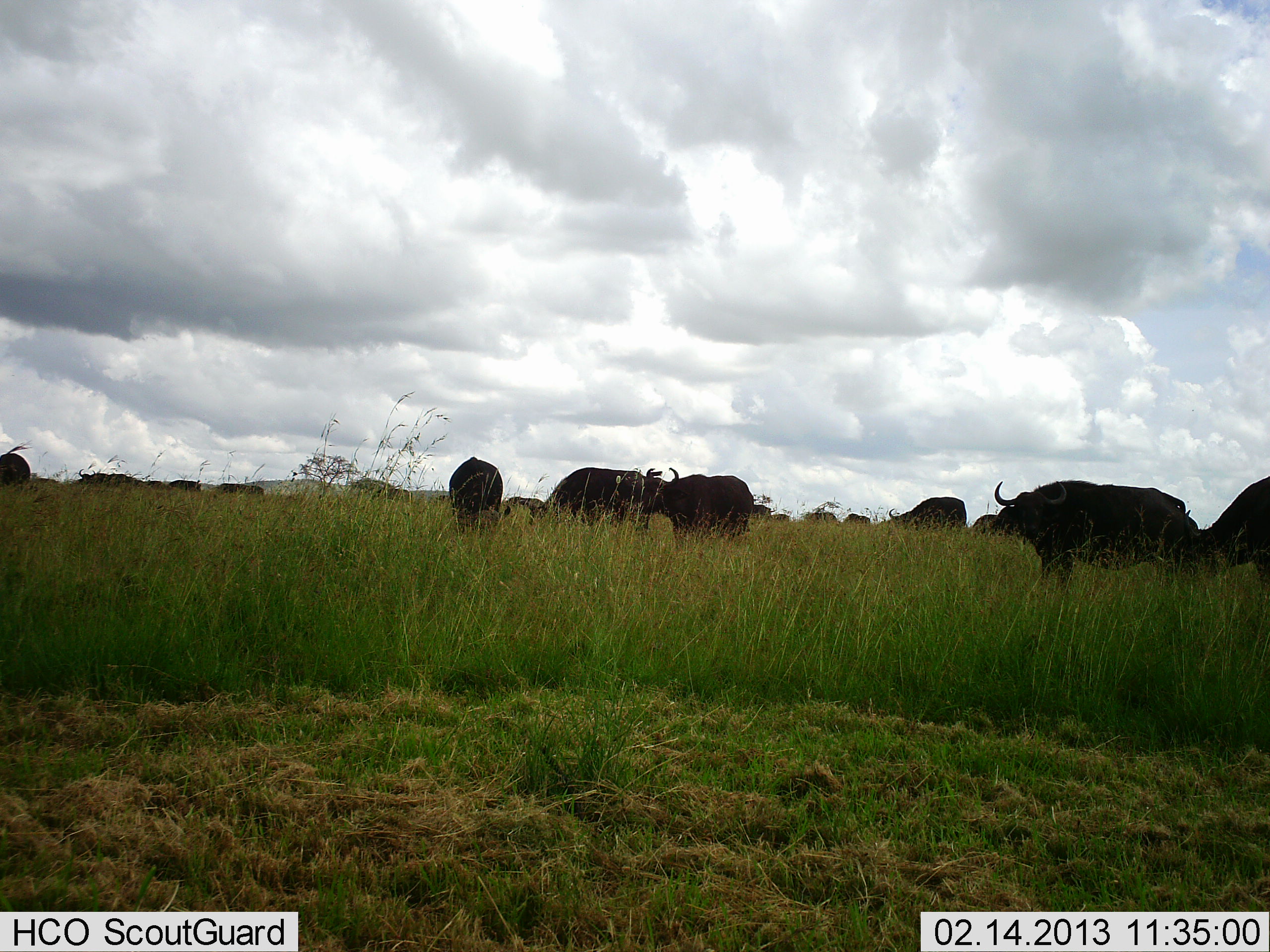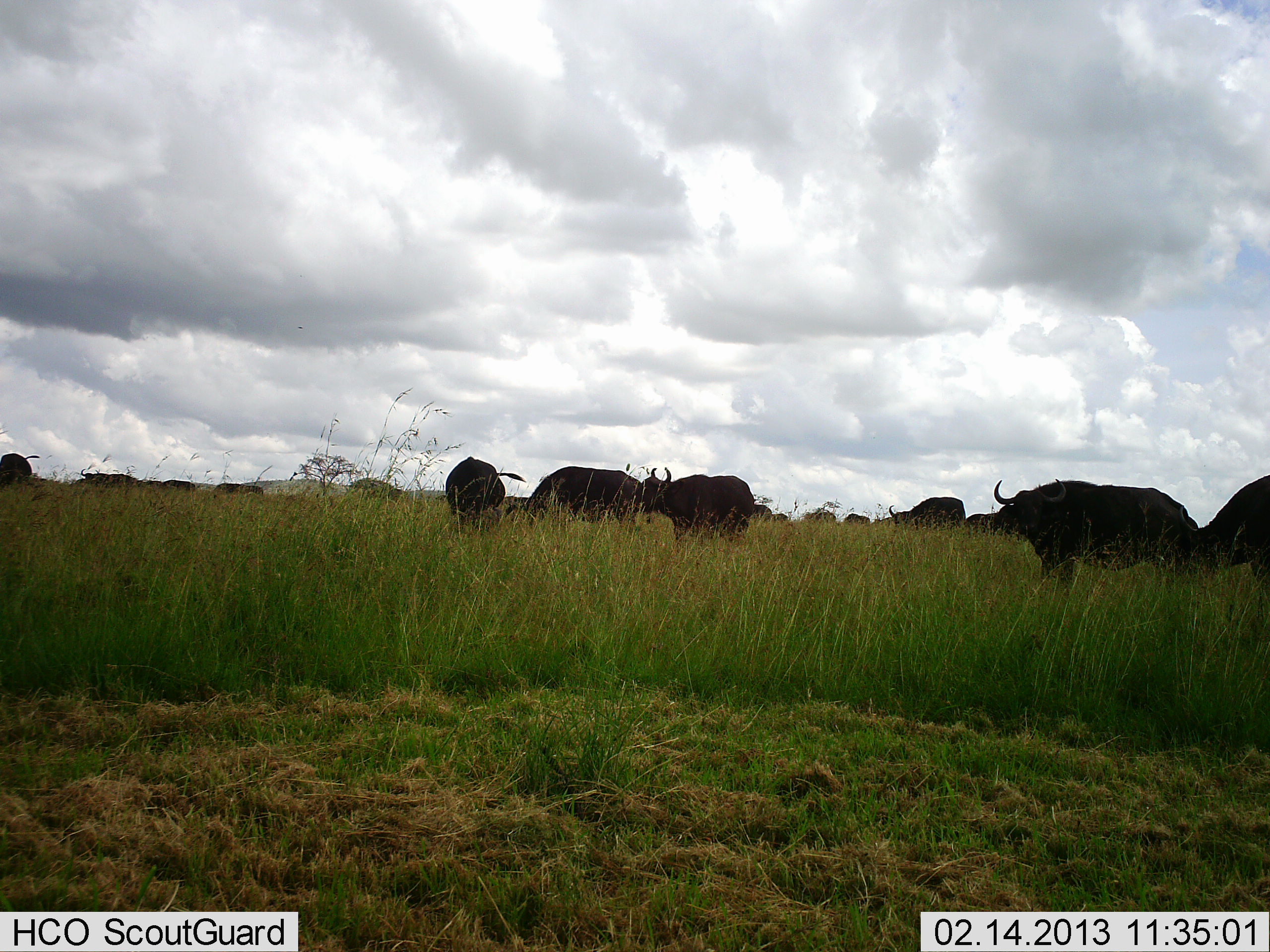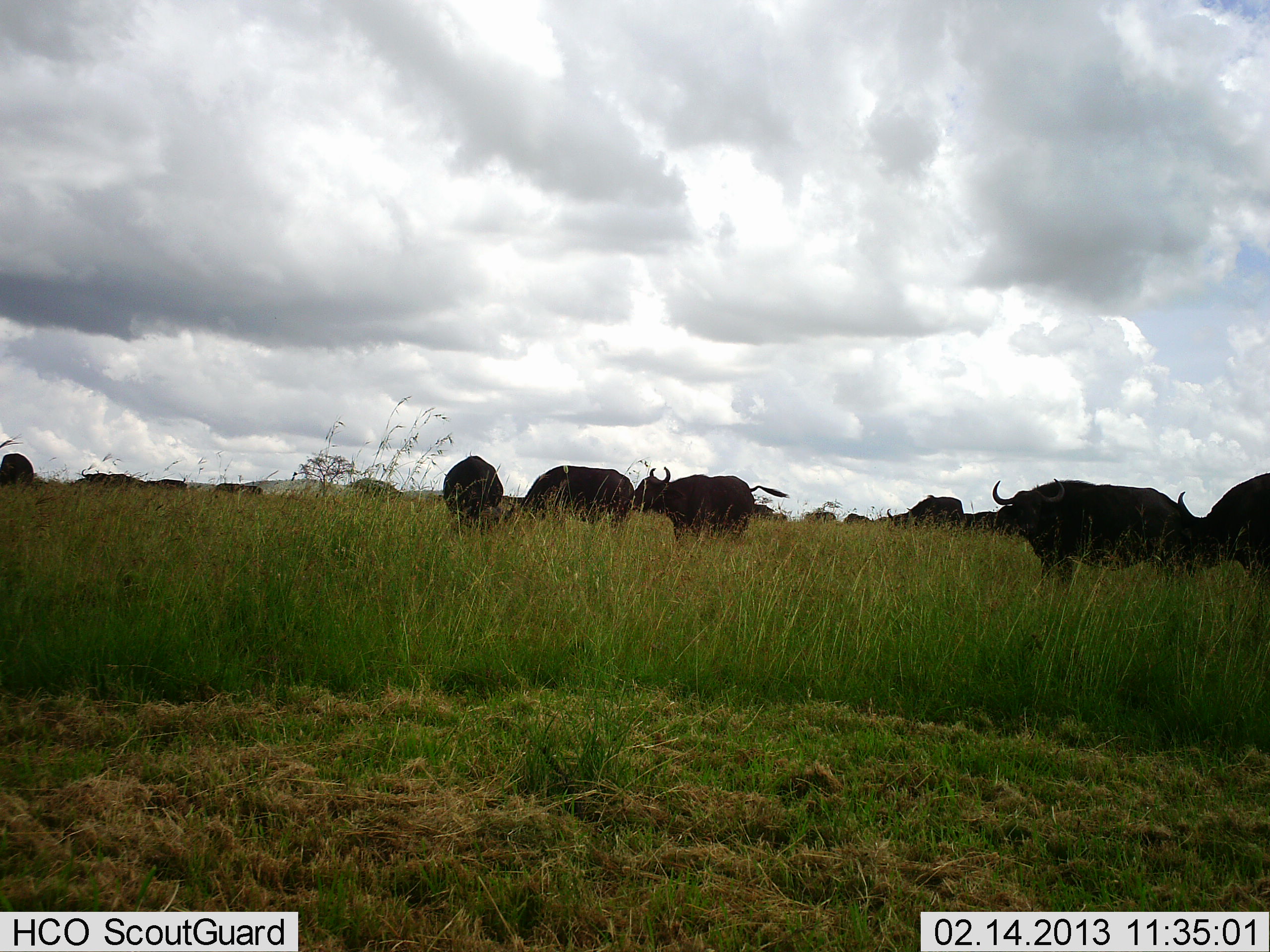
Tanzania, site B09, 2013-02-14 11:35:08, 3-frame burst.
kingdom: Animalia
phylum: Chordata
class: Mammalia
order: Artiodactyla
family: Bovidae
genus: Syncerus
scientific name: Syncerus caffer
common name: cape buffalo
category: buffalo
Buffalo (cape buffalo) (Syncerus caffer), count 11-50. Behavior (volunteer vote fractions): standing 68%, resting 0%, moving 37%, interacting 5%. Young present (vote fraction): 0%. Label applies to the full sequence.